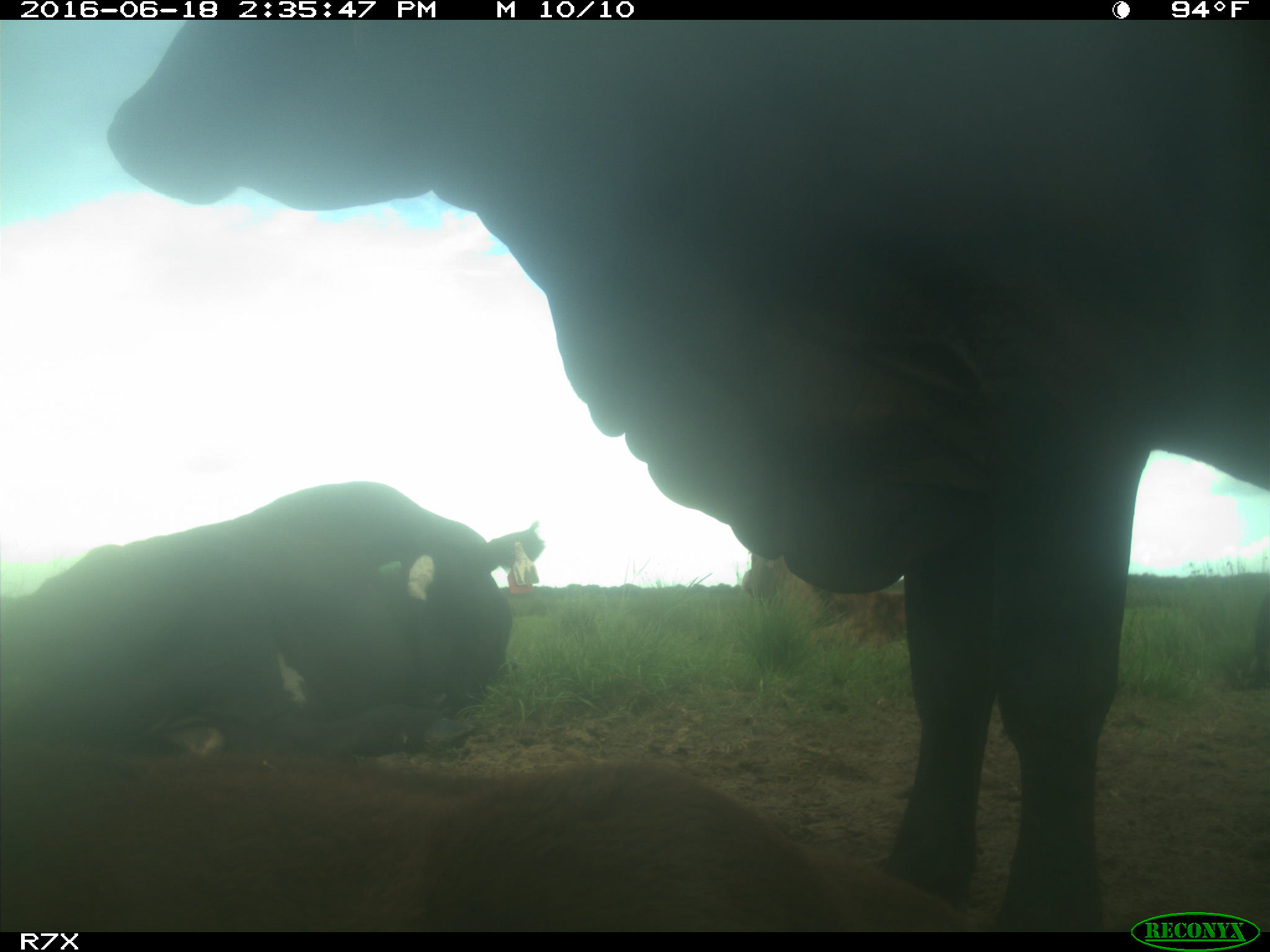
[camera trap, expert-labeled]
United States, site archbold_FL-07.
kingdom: Animalia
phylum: Chordata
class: Mammalia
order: Artiodactyla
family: Bovidae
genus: Bos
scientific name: Bos taurus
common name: domestic cow